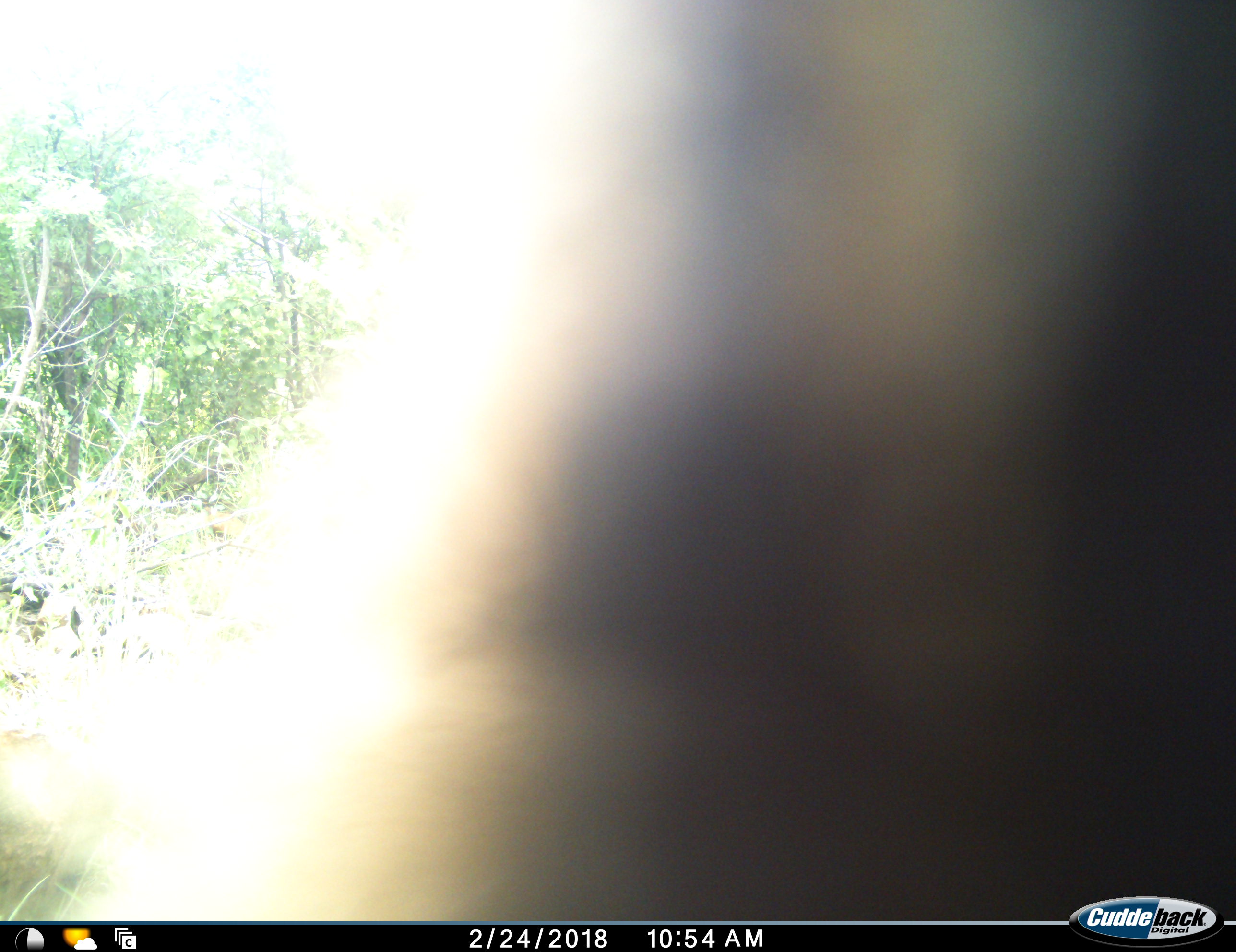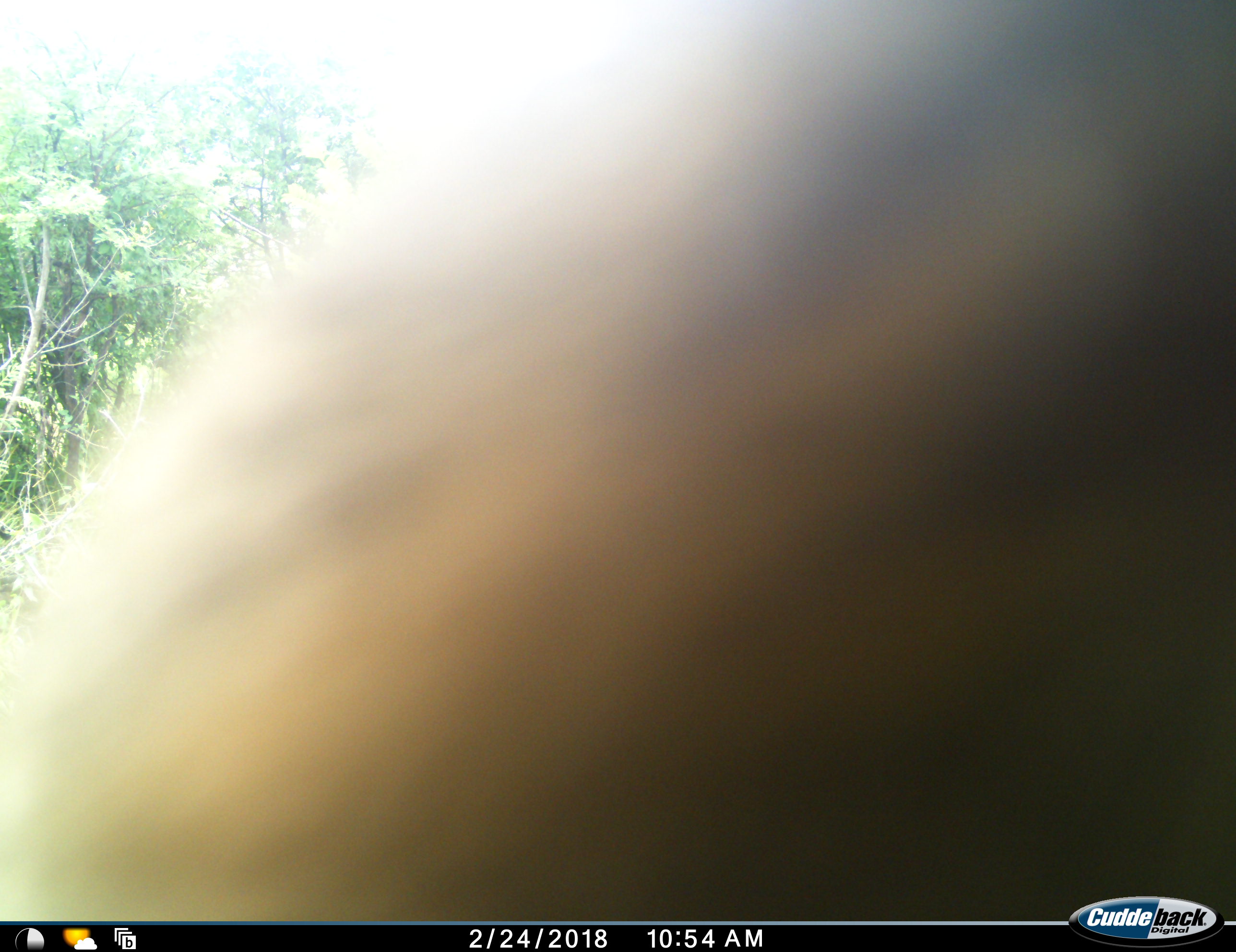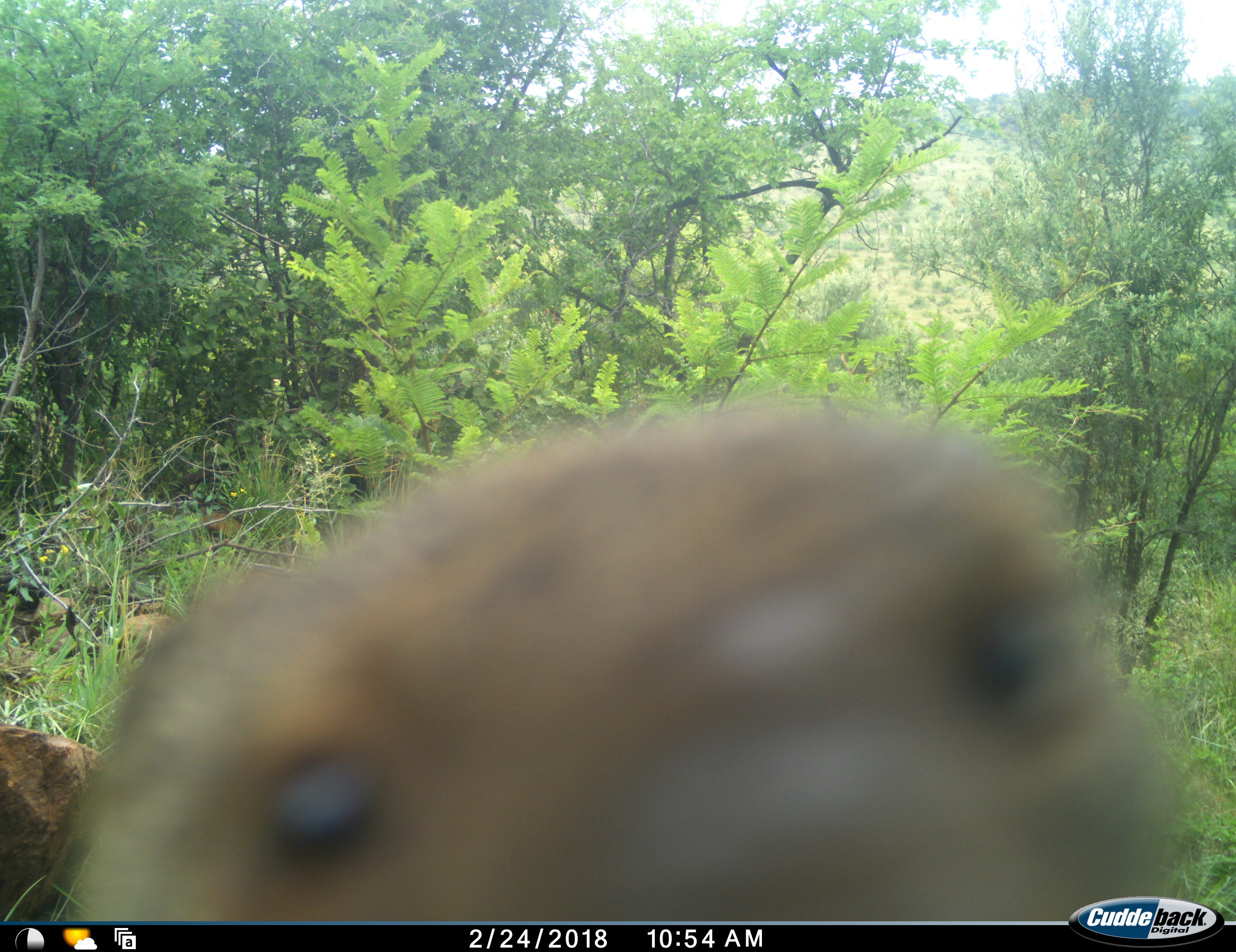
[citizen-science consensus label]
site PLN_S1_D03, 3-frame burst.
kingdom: Animalia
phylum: Chordata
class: Mammalia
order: Artiodactyla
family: Bovidae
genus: Aepyceros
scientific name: Aepyceros melampus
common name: impala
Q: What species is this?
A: Impala (Aepyceros melampus).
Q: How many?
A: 1.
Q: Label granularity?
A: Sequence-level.